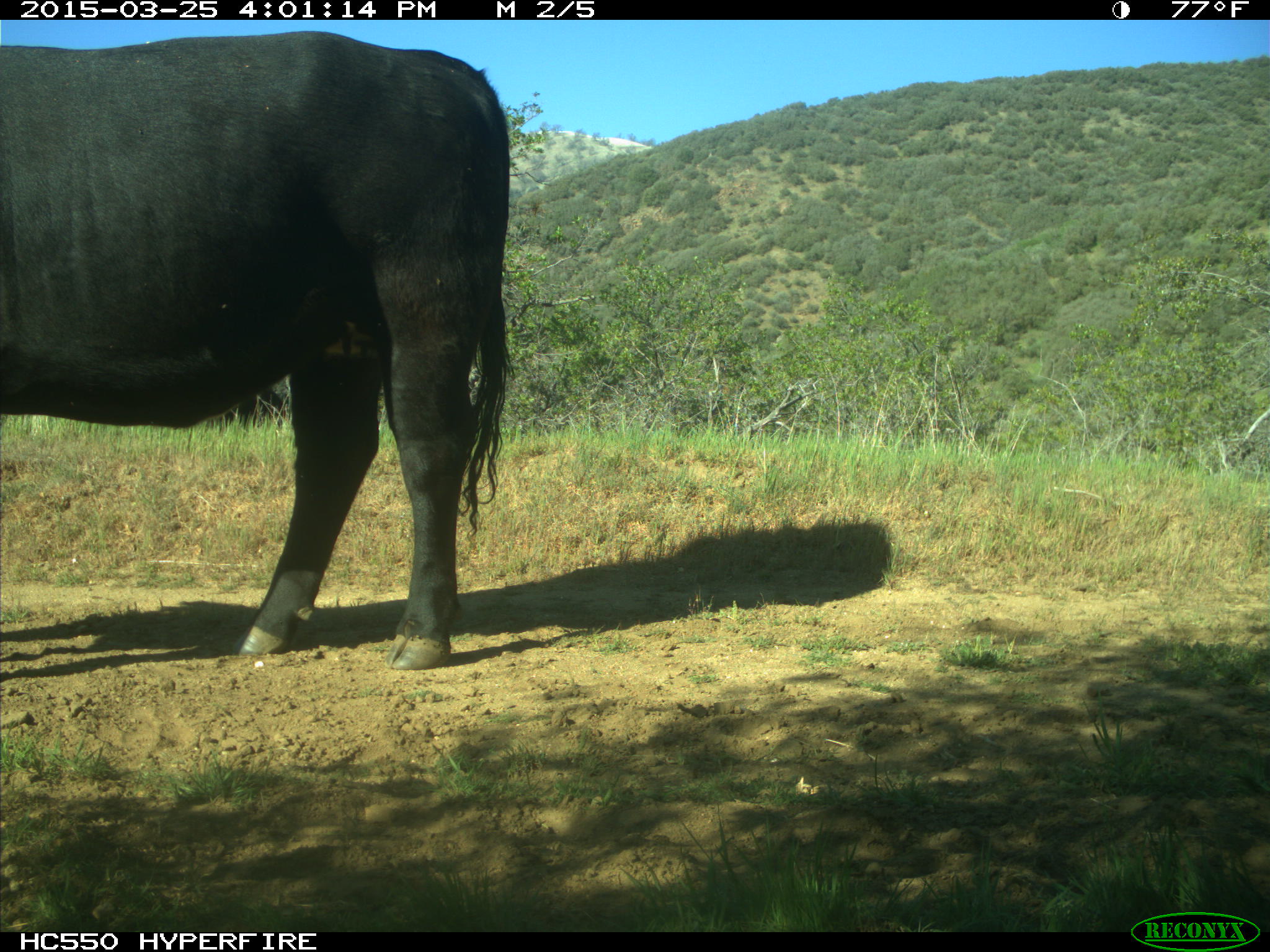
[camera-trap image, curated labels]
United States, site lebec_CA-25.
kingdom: Animalia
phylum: Chordata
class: Mammalia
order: Artiodactyla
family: Bovidae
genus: Bos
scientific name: Bos taurus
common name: domestic cow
Bos taurus (domestic cow).